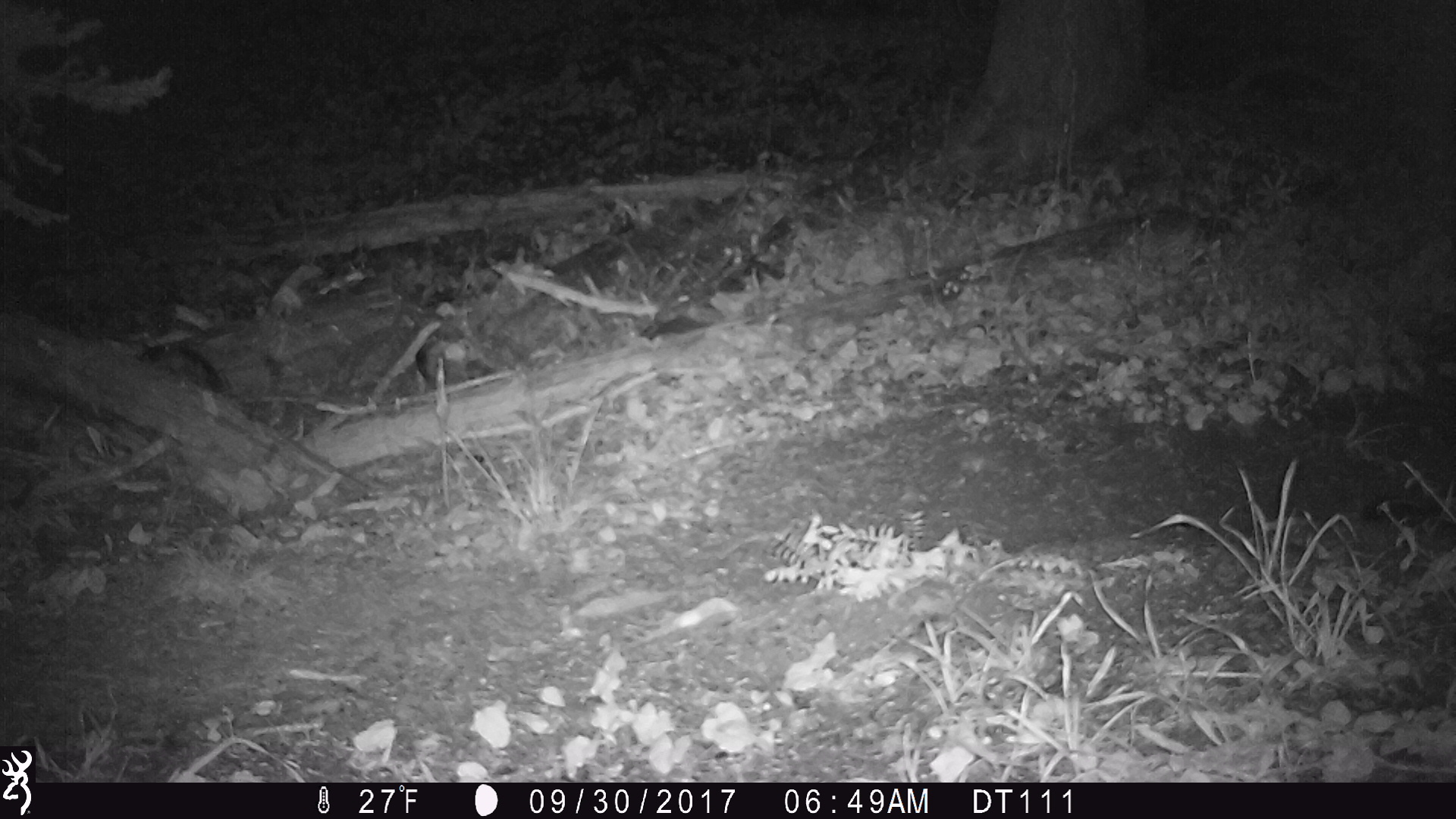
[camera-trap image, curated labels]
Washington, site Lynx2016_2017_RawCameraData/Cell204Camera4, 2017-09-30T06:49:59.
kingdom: Animalia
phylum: Chordata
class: Mammalia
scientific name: Mammalia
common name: small mammal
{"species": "small mammal (Mammalia)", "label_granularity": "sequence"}